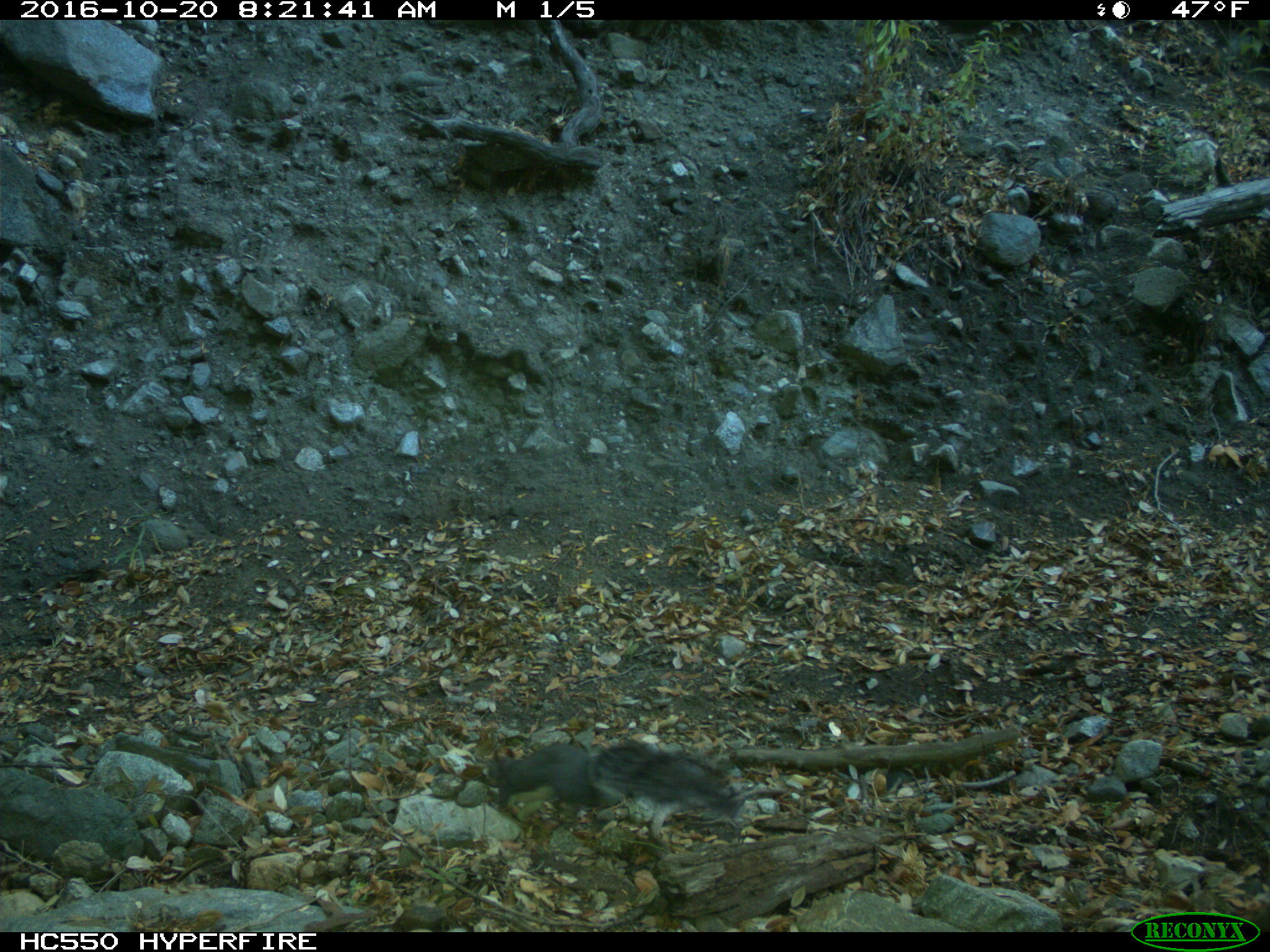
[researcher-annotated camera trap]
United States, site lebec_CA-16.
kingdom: Animalia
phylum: Chordata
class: Mammalia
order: Rodentia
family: Sciuridae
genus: Sciurus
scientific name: Sciurus carolinensis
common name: eastern gray squirrel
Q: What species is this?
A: Sciurus carolinensis (eastern gray squirrel).